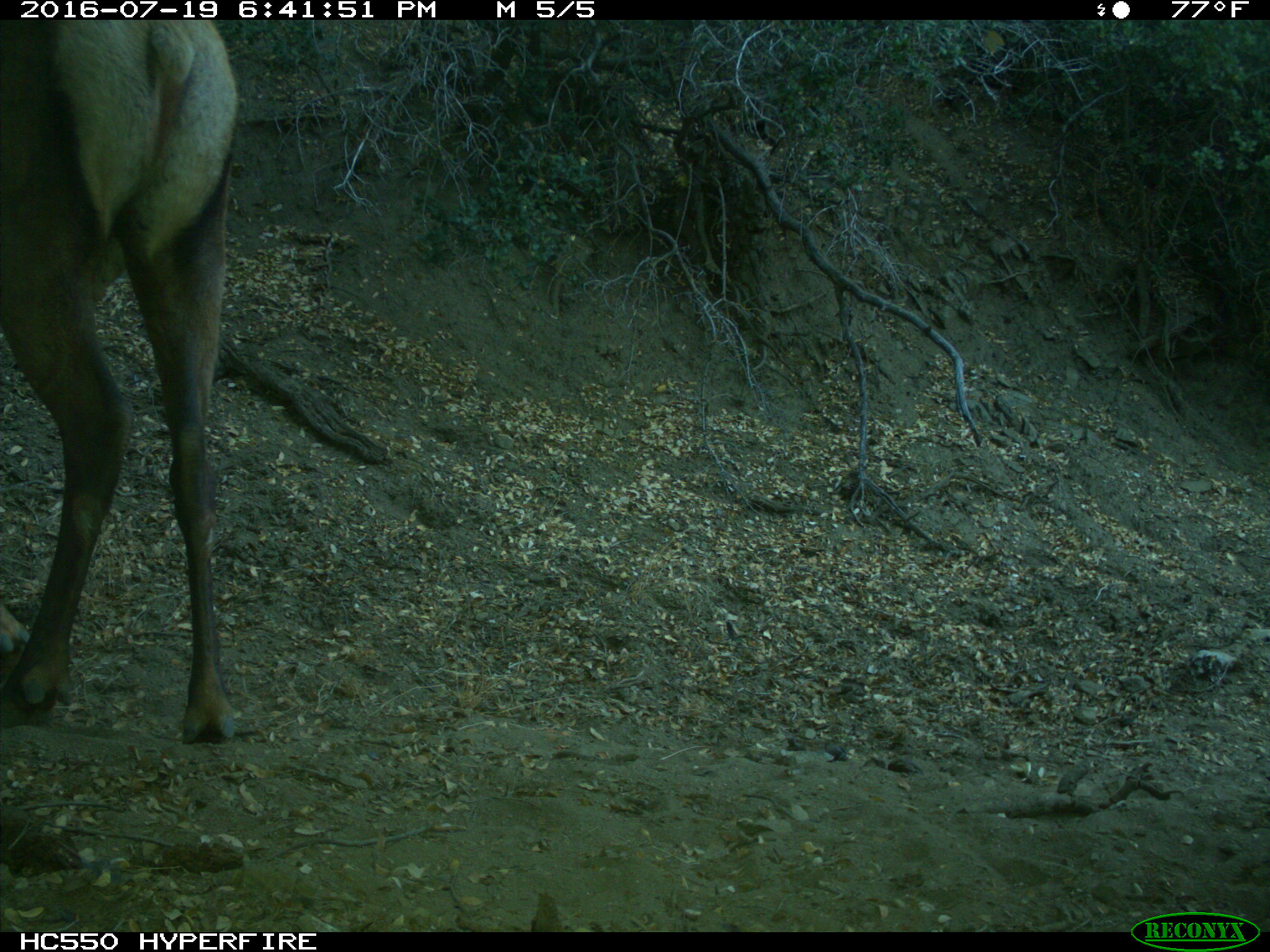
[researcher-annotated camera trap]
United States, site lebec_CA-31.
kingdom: Animalia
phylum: Chordata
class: Mammalia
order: Artiodactyla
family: Cervidae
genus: Cervus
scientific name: Cervus canadensis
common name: elk